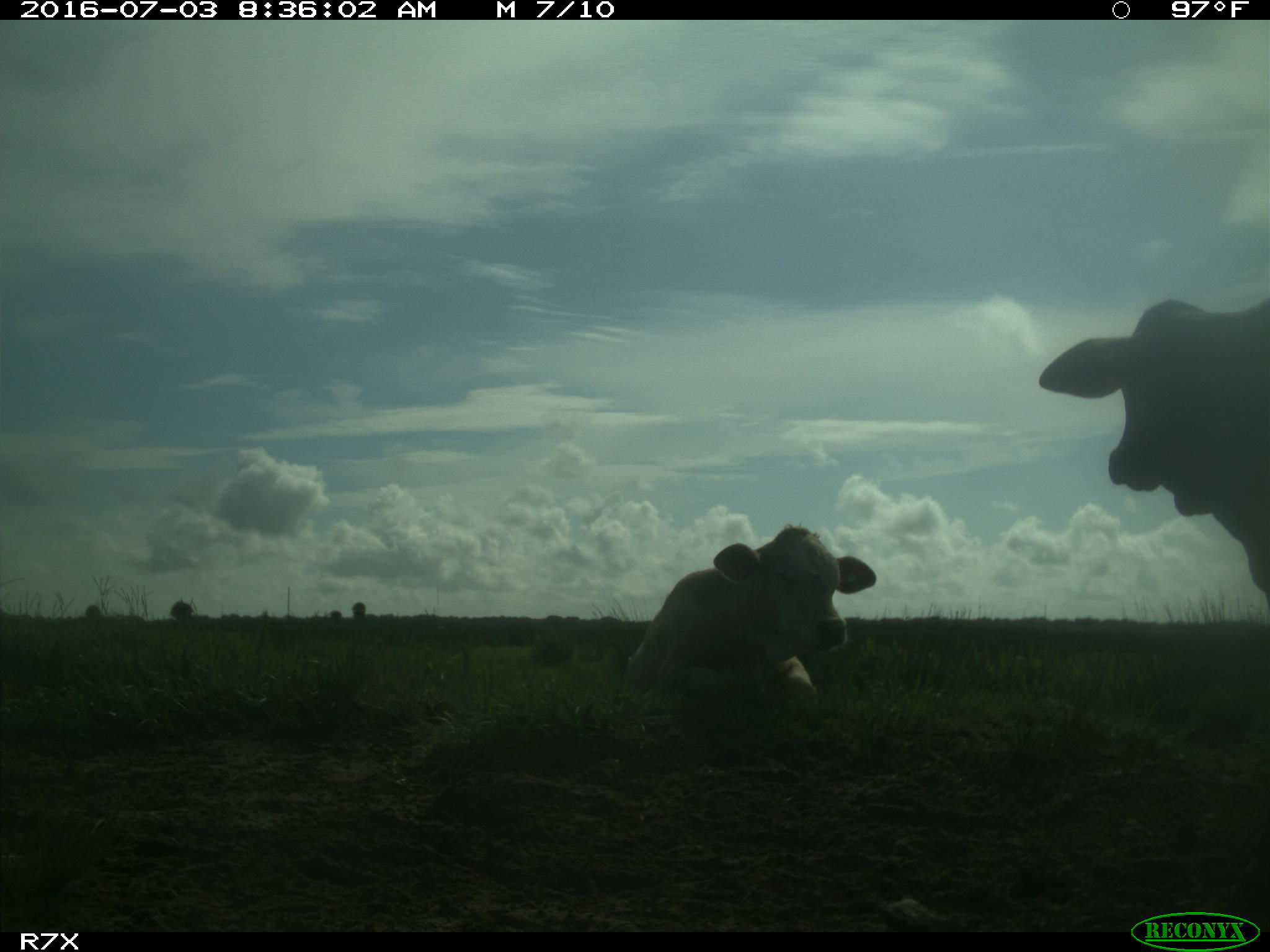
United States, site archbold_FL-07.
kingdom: Animalia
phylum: Chordata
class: Mammalia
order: Artiodactyla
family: Bovidae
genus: Bos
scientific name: Bos taurus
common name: domestic cow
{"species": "Bos taurus (domestic cow)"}